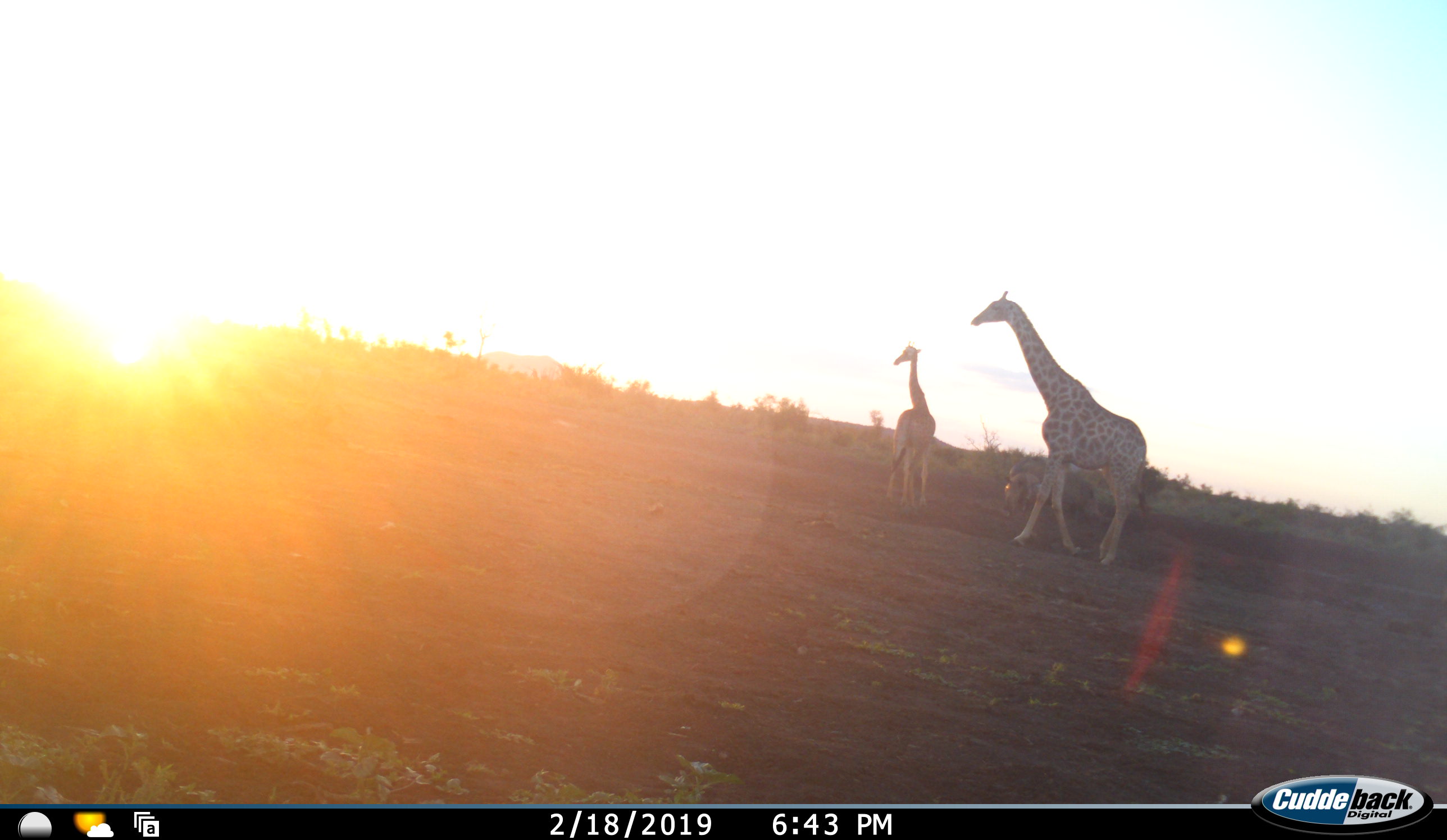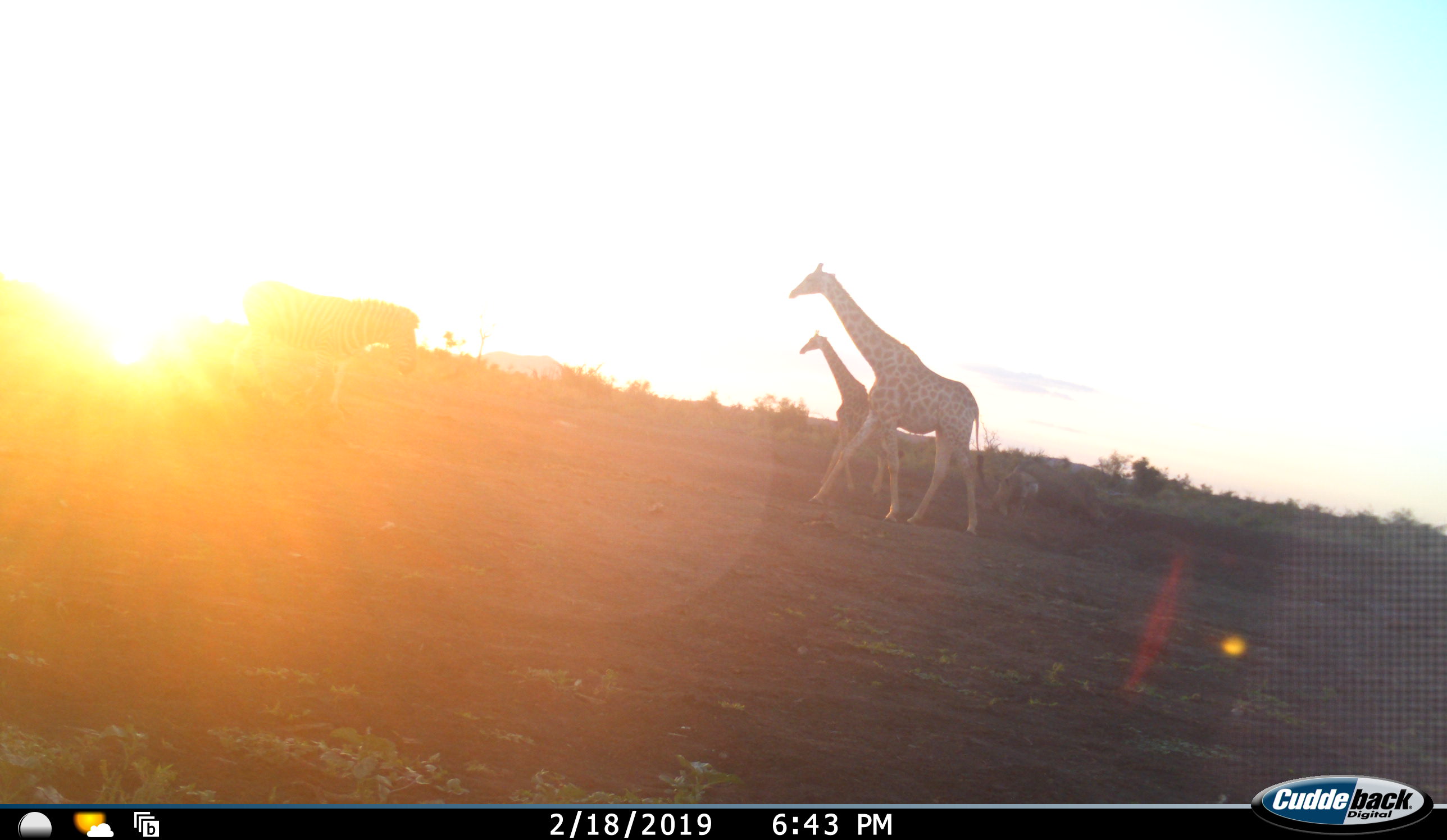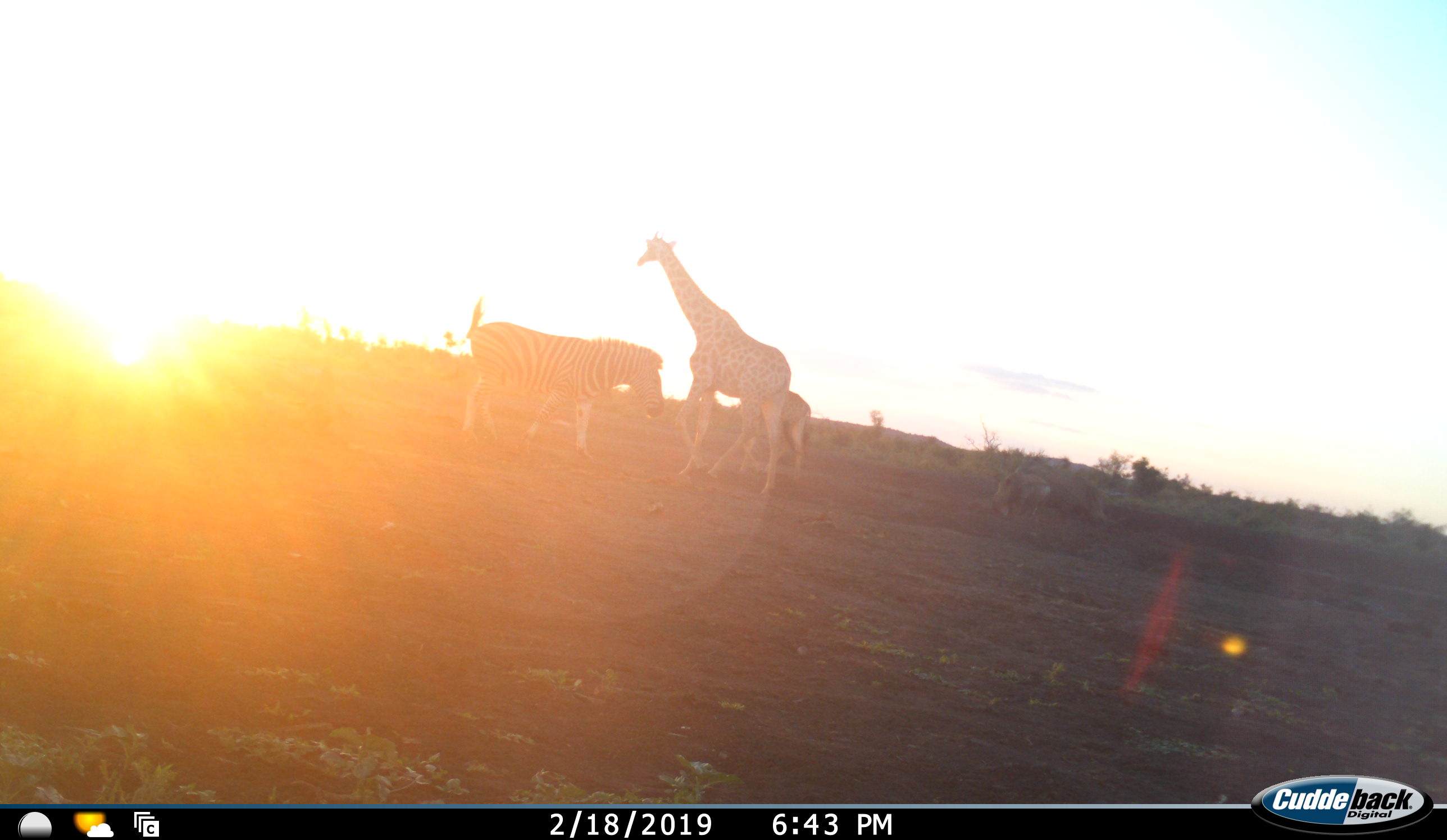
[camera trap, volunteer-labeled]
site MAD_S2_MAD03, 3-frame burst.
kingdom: Animalia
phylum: Chordata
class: Mammalia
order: Artiodactyla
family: Giraffidae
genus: Giraffa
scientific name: Giraffa camelopardalis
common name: giraffe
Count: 2.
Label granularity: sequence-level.